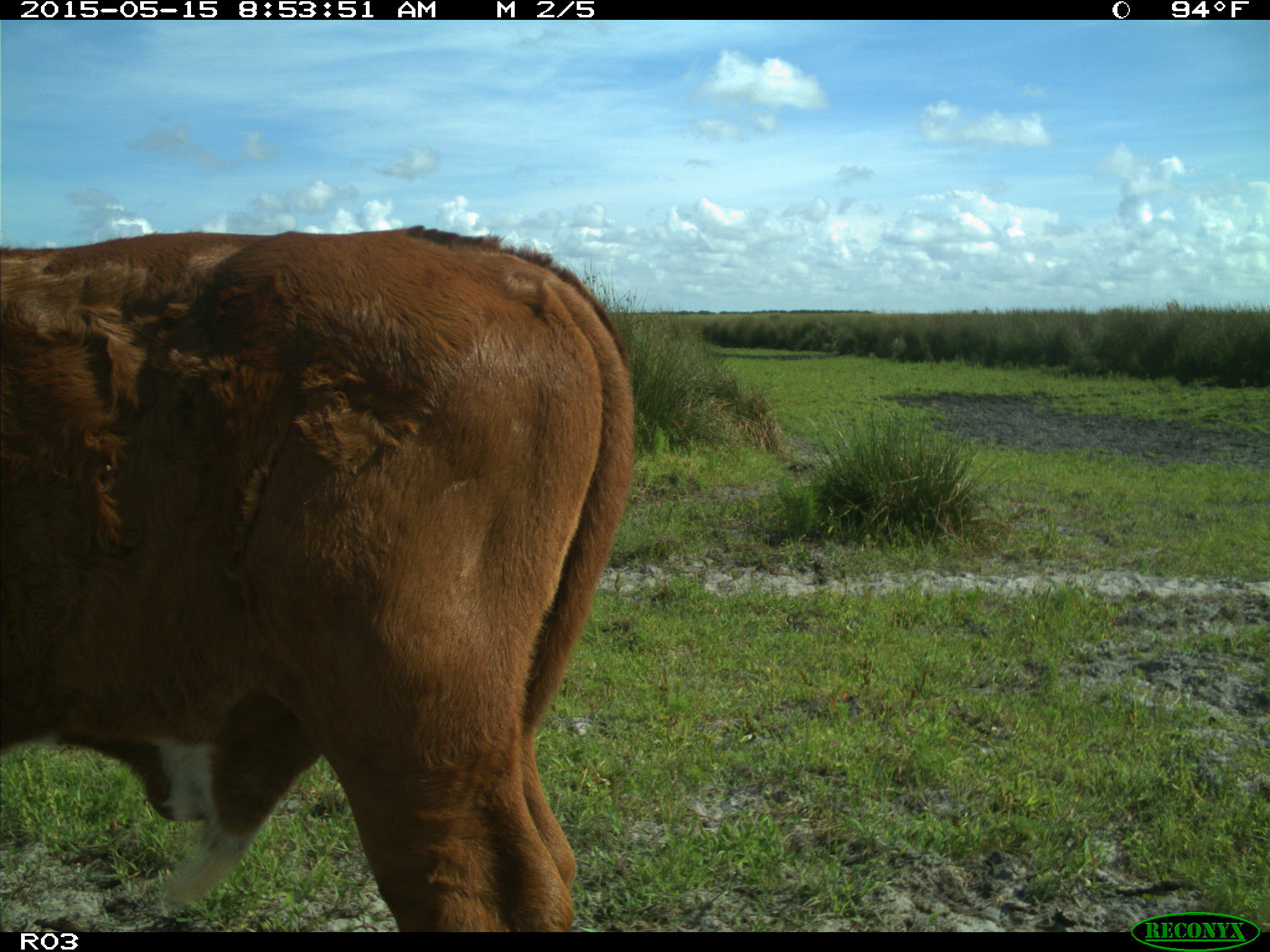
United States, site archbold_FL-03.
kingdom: Animalia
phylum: Chordata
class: Mammalia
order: Artiodactyla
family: Bovidae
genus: Bos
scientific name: Bos taurus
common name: domestic cow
Bos taurus (domestic cow).